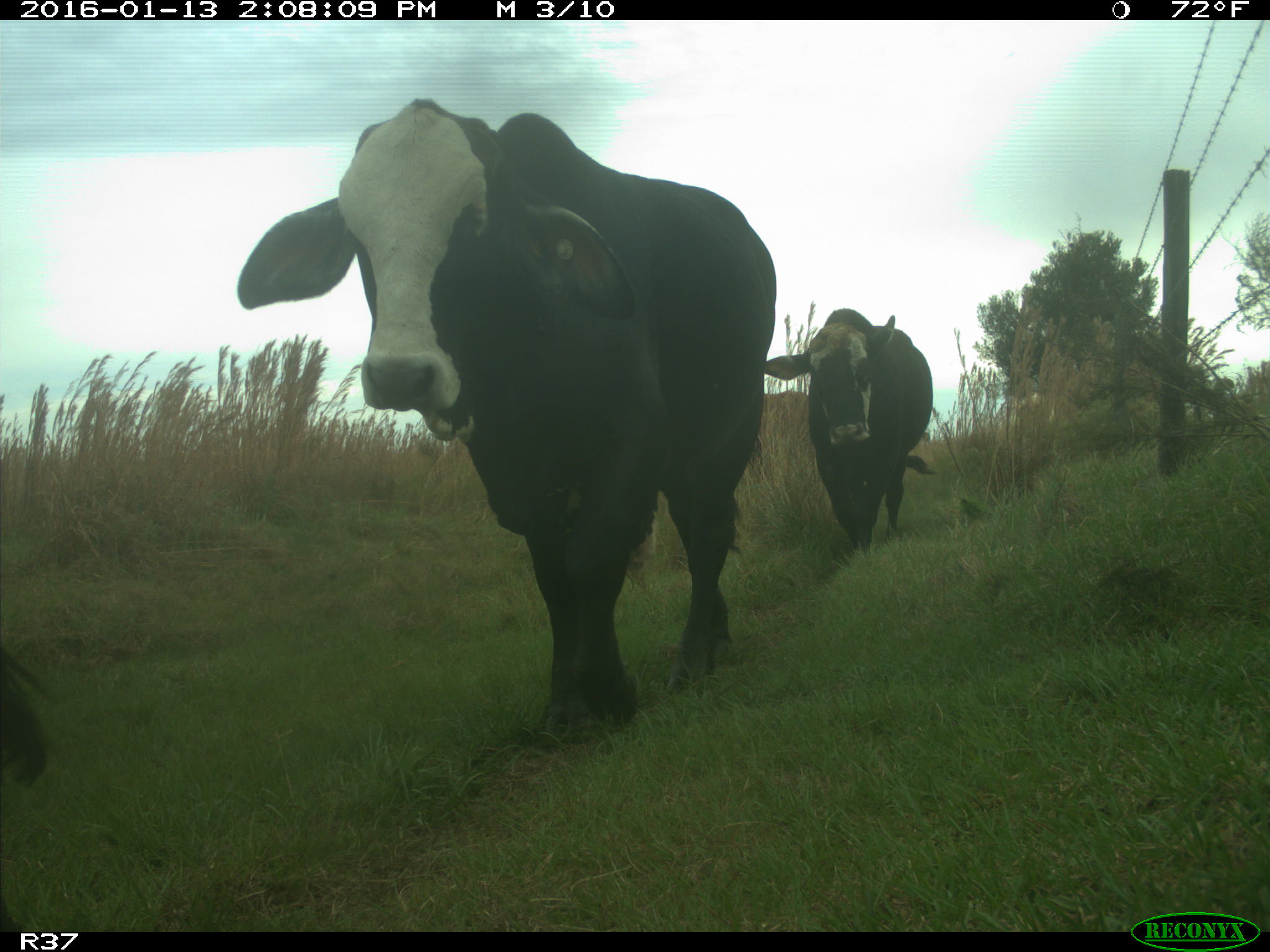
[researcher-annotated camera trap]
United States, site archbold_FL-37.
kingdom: Animalia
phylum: Chordata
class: Mammalia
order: Artiodactyla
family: Bovidae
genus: Bos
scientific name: Bos taurus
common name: domestic cow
Bos taurus (domestic cow).